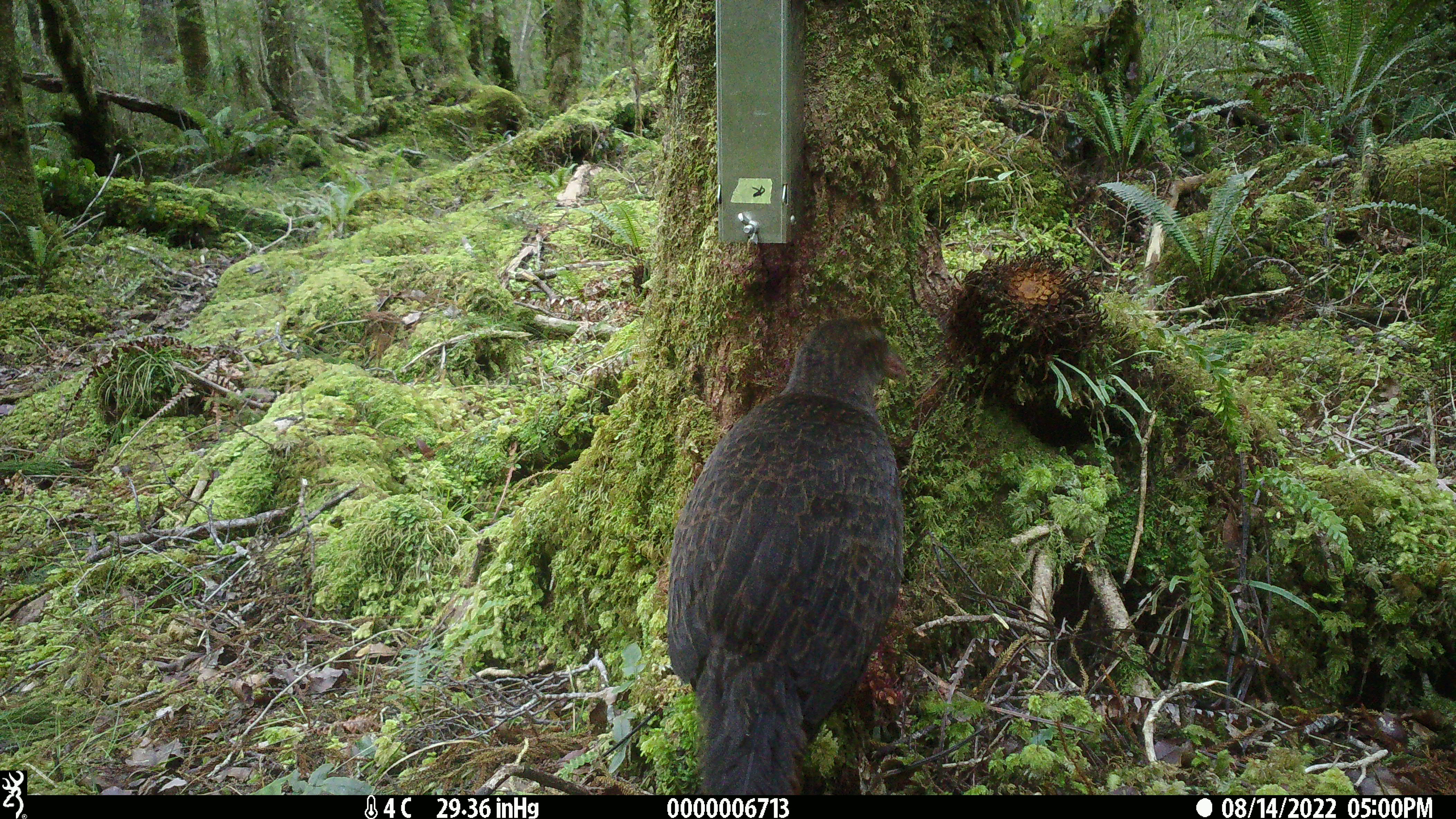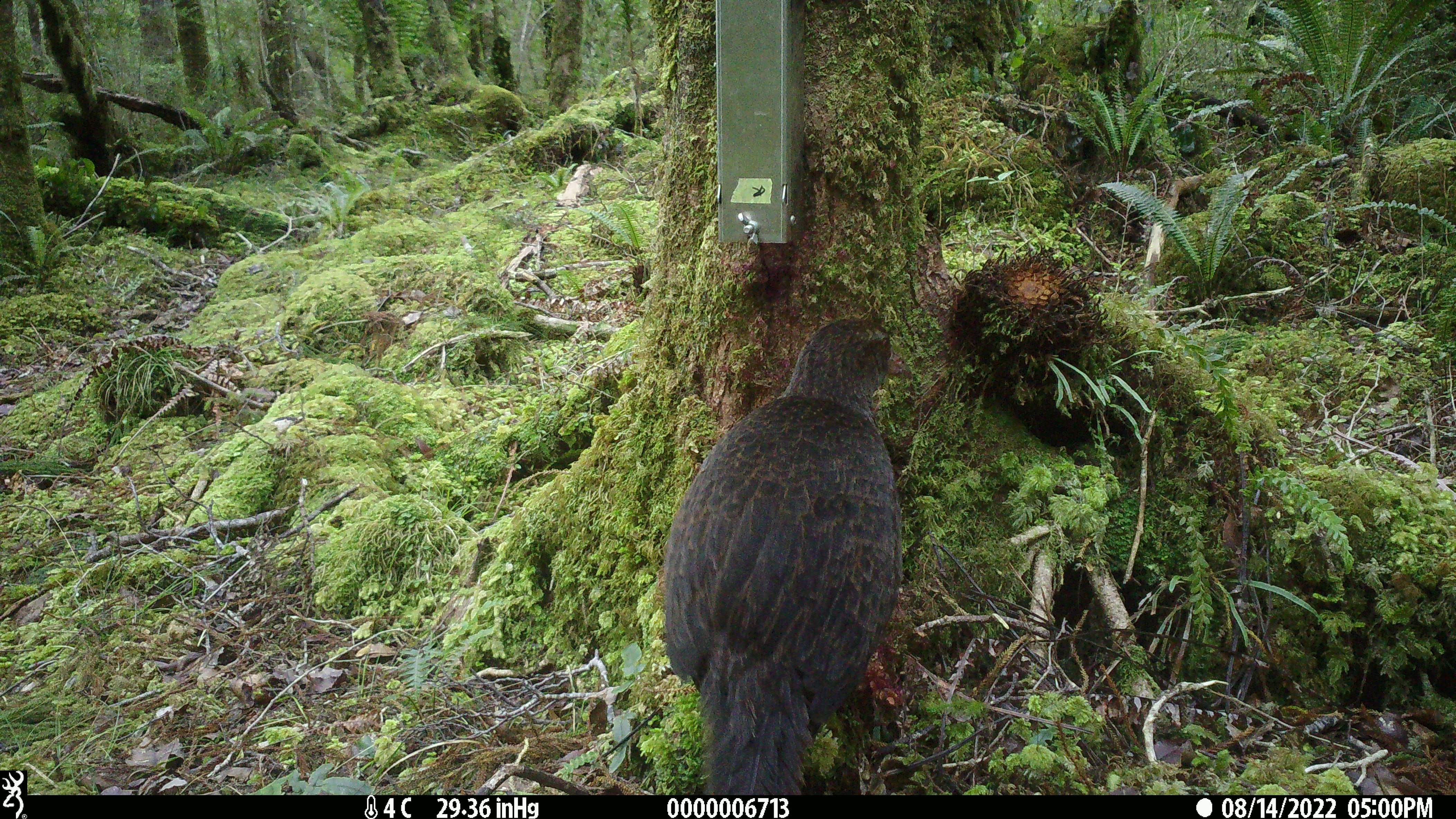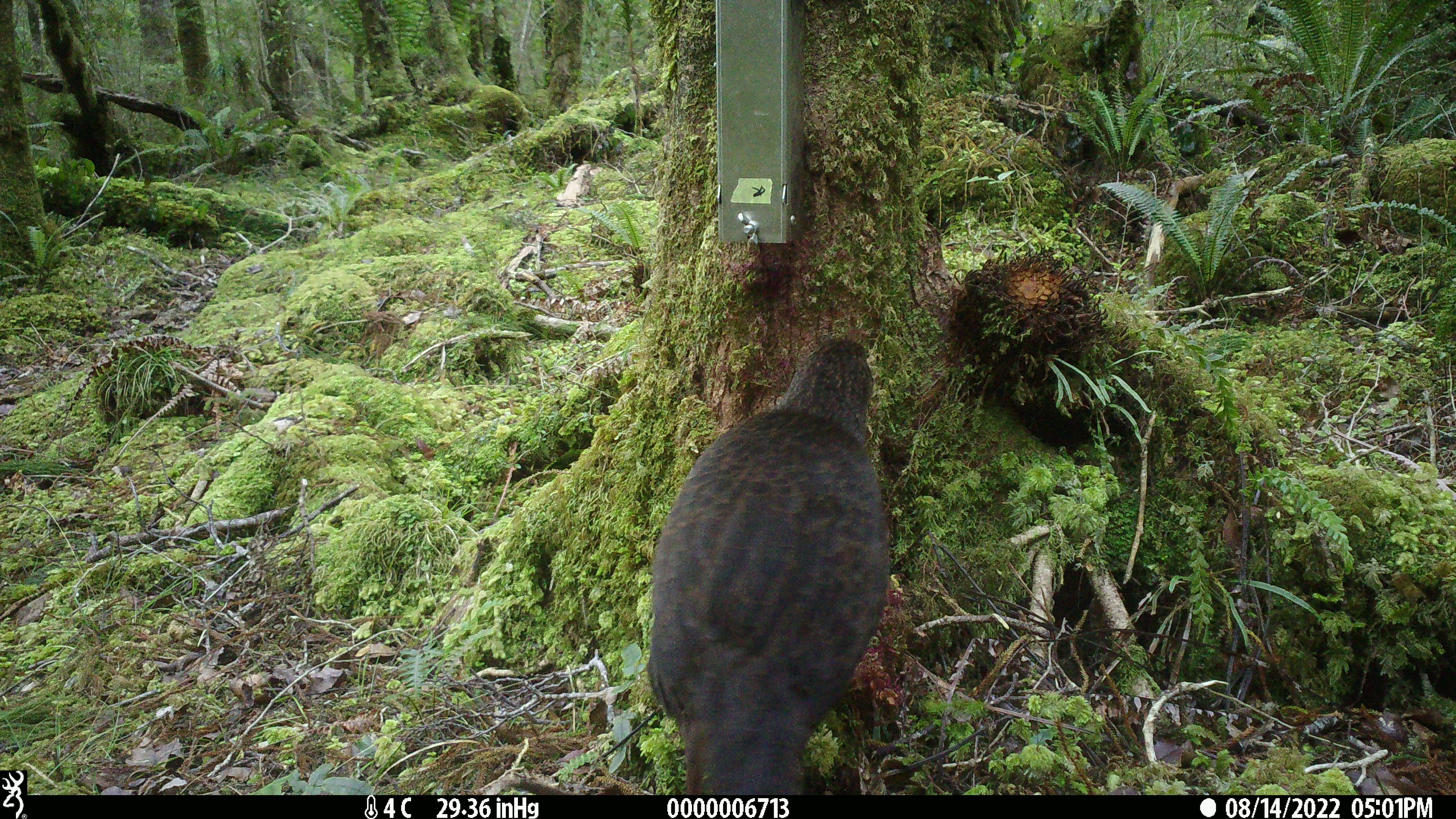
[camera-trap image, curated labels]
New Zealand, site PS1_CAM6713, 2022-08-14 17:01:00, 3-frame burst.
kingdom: Animalia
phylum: Chordata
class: Aves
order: Gruiformes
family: Rallidae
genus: Gallirallus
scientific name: Gallirallus australis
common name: weka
Weka (Gallirallus australis).